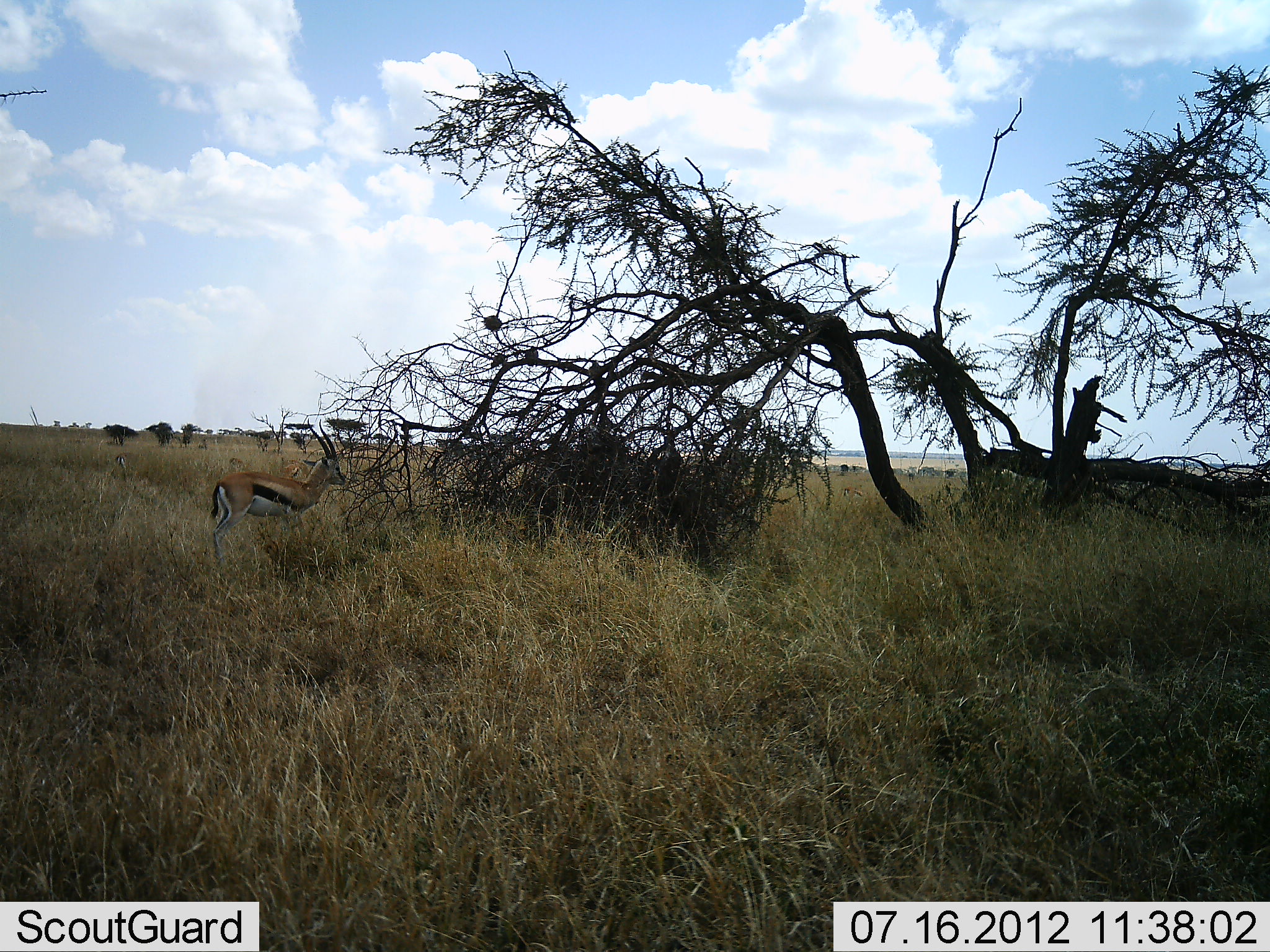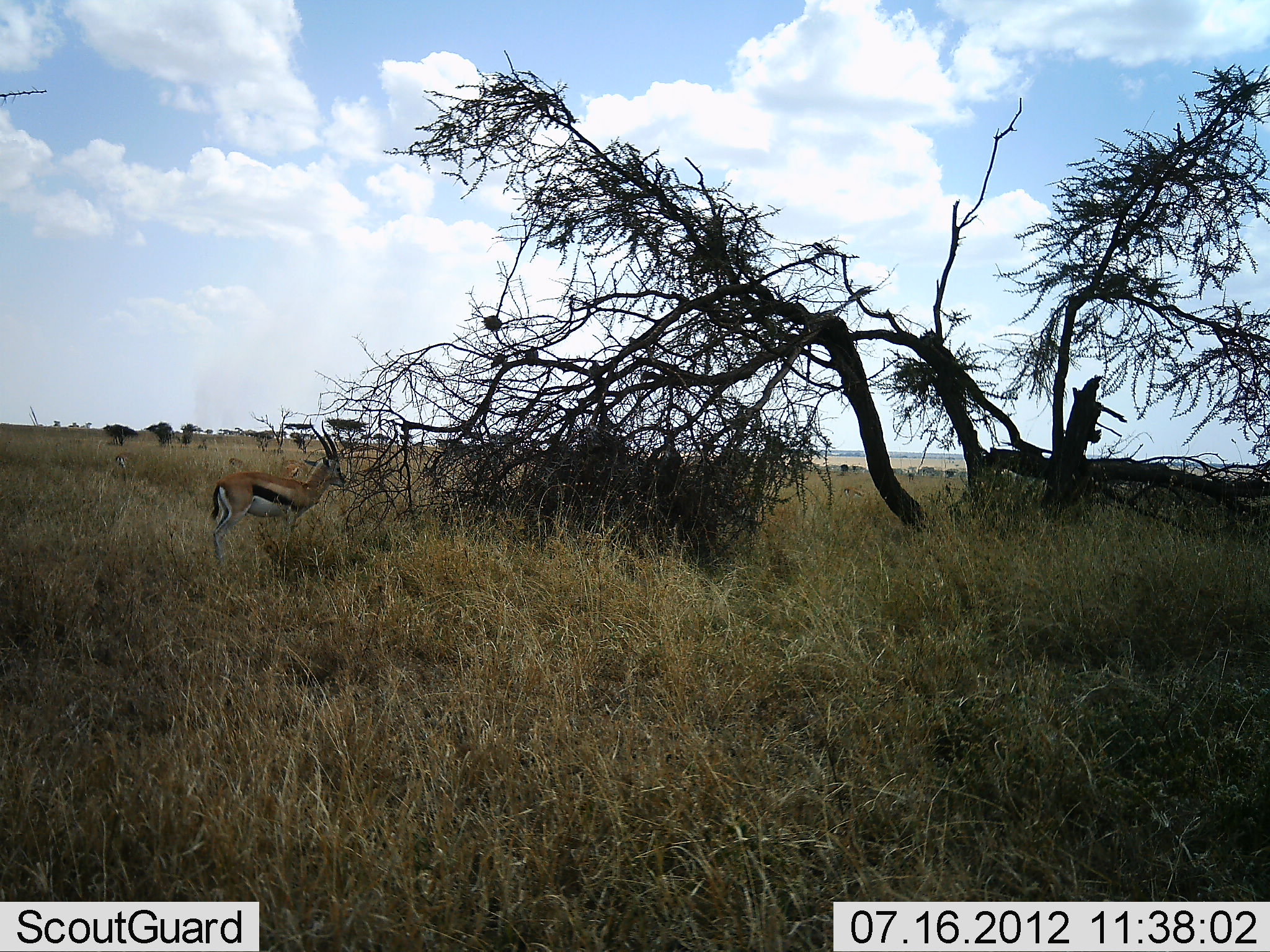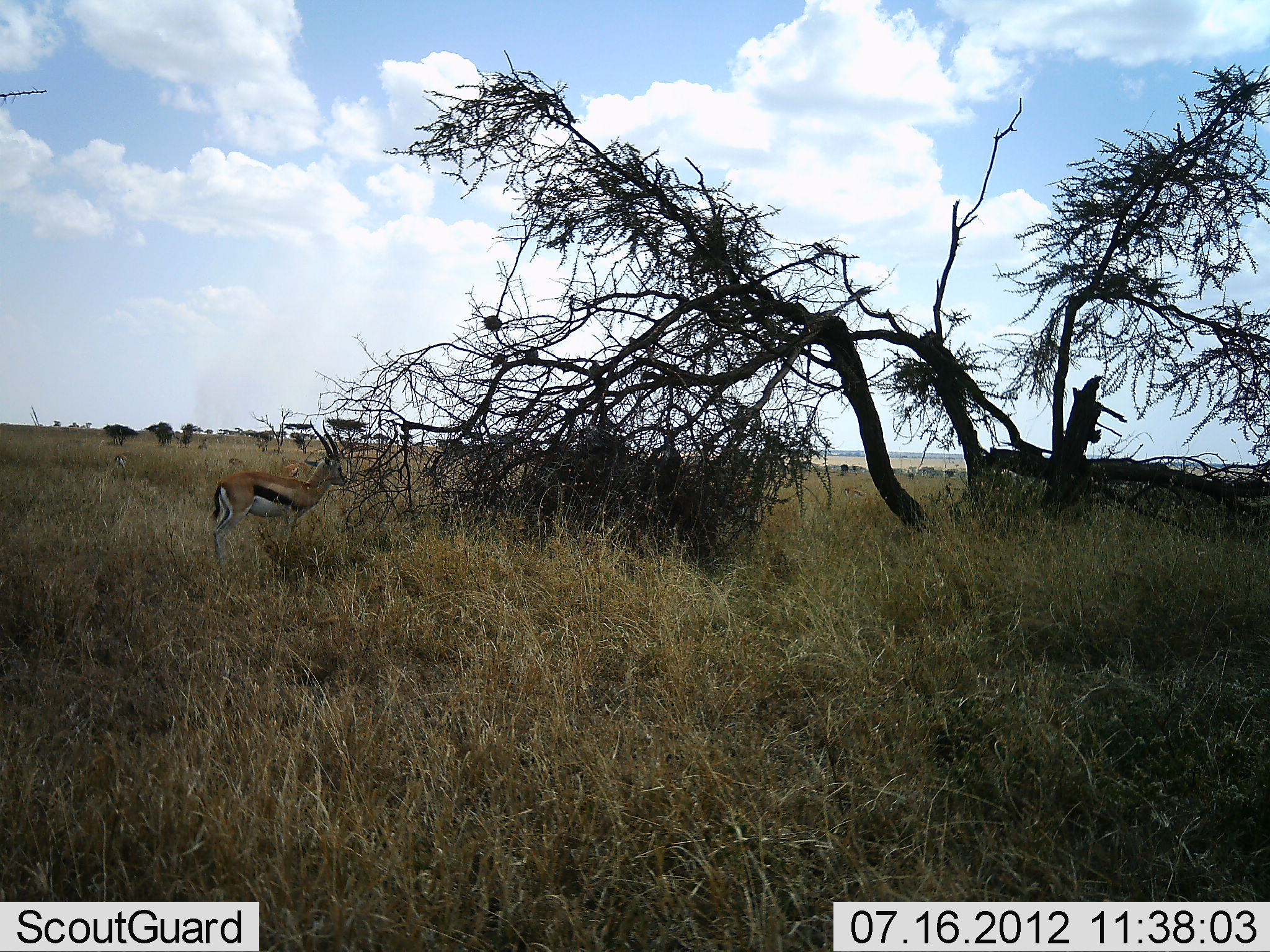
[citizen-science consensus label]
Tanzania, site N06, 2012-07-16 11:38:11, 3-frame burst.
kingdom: Animalia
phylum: Chordata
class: Mammalia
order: Artiodactyla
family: Bovidae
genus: Eudorcas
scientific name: Eudorcas thomsonii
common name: thomson's gazelle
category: gazellethomsons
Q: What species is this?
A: Gazellethomsons (thomson's gazelle) (Eudorcas thomsonii).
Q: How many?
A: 2.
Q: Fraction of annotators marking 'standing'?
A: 90%.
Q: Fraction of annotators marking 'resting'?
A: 0%.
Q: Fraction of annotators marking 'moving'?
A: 0%.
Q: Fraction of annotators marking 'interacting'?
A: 0%.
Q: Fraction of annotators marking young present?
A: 0%.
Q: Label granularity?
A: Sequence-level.